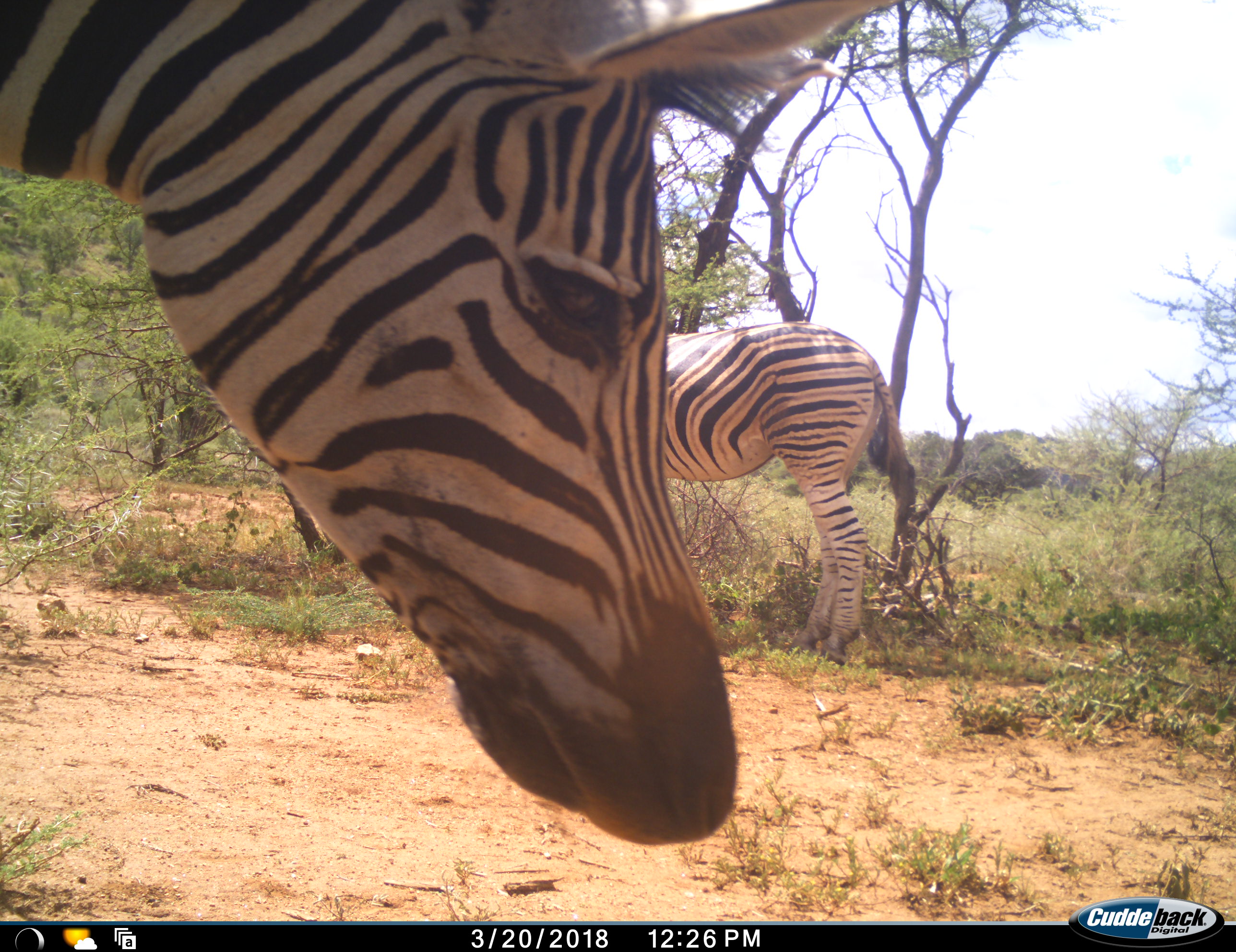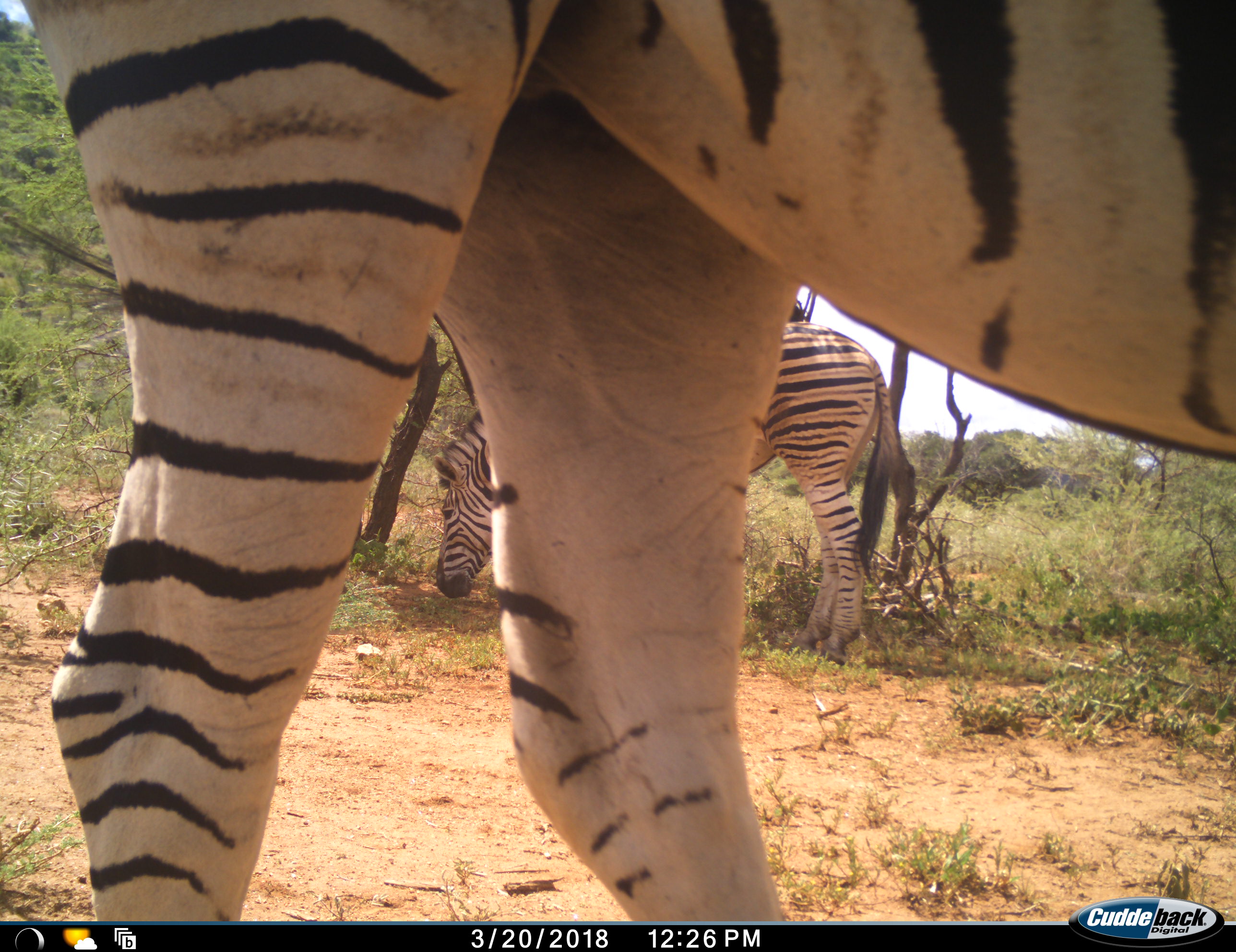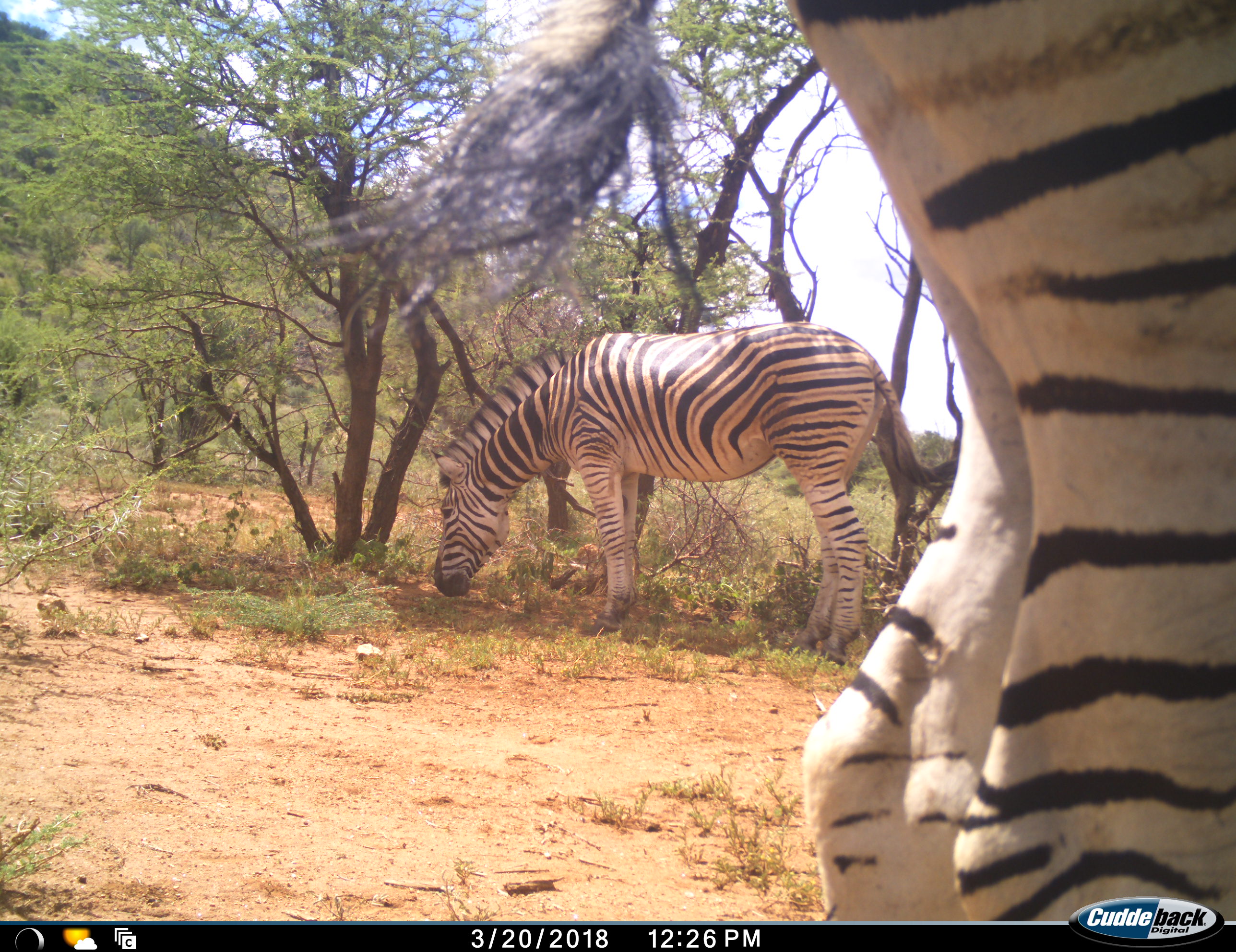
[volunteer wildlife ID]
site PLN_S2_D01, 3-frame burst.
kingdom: Animalia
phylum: Chordata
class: Mammalia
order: Perissodactyla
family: Equidae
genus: Equus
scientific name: Equus quagga burchellii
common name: burchell's zebra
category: zebraburchells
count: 2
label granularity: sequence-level